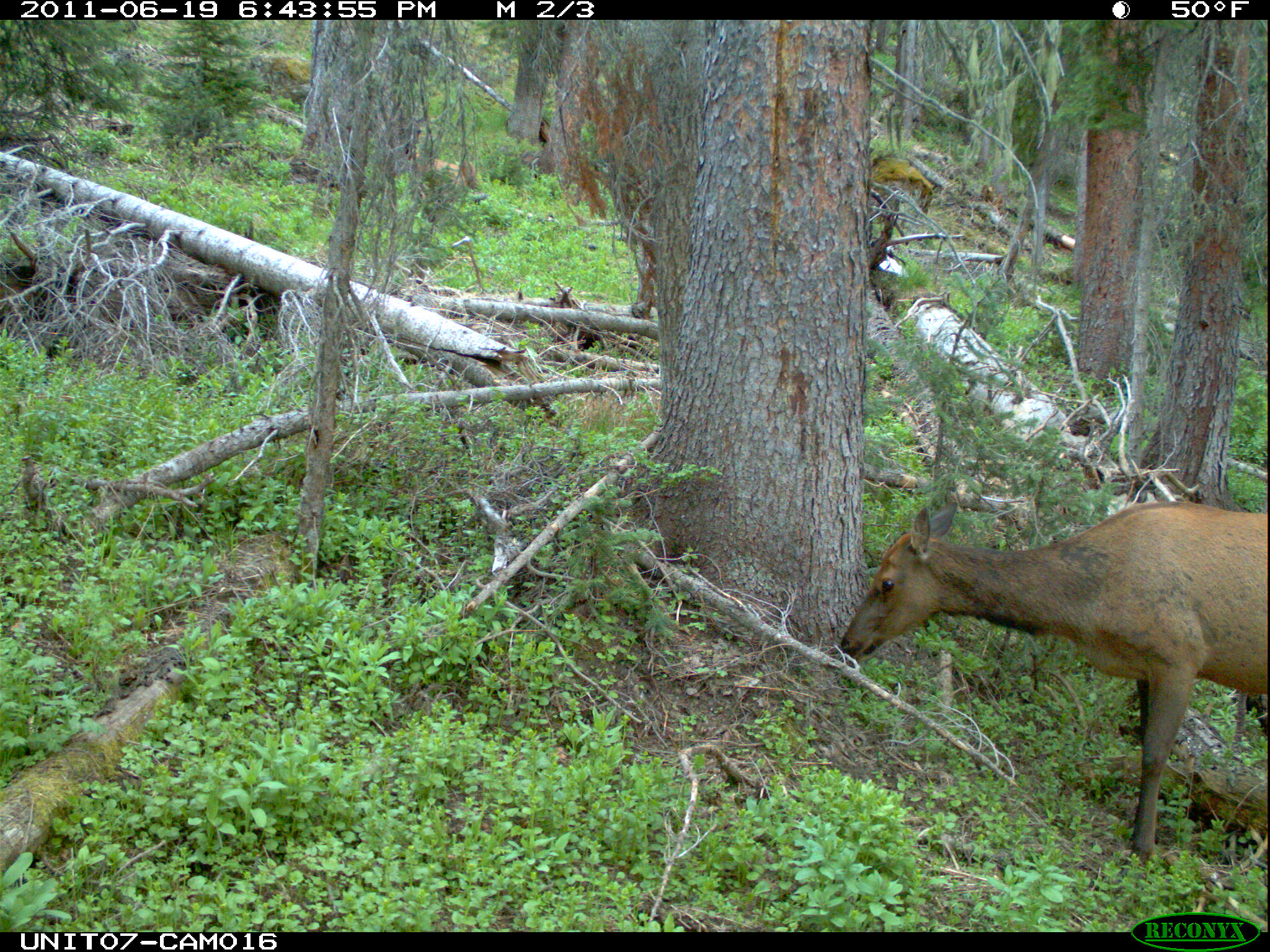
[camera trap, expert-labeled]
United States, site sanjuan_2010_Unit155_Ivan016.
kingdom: Animalia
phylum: Chordata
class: Mammalia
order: Artiodactyla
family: Cervidae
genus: Cervus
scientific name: Cervus elaphus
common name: red deer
Cervus elaphus (red deer).